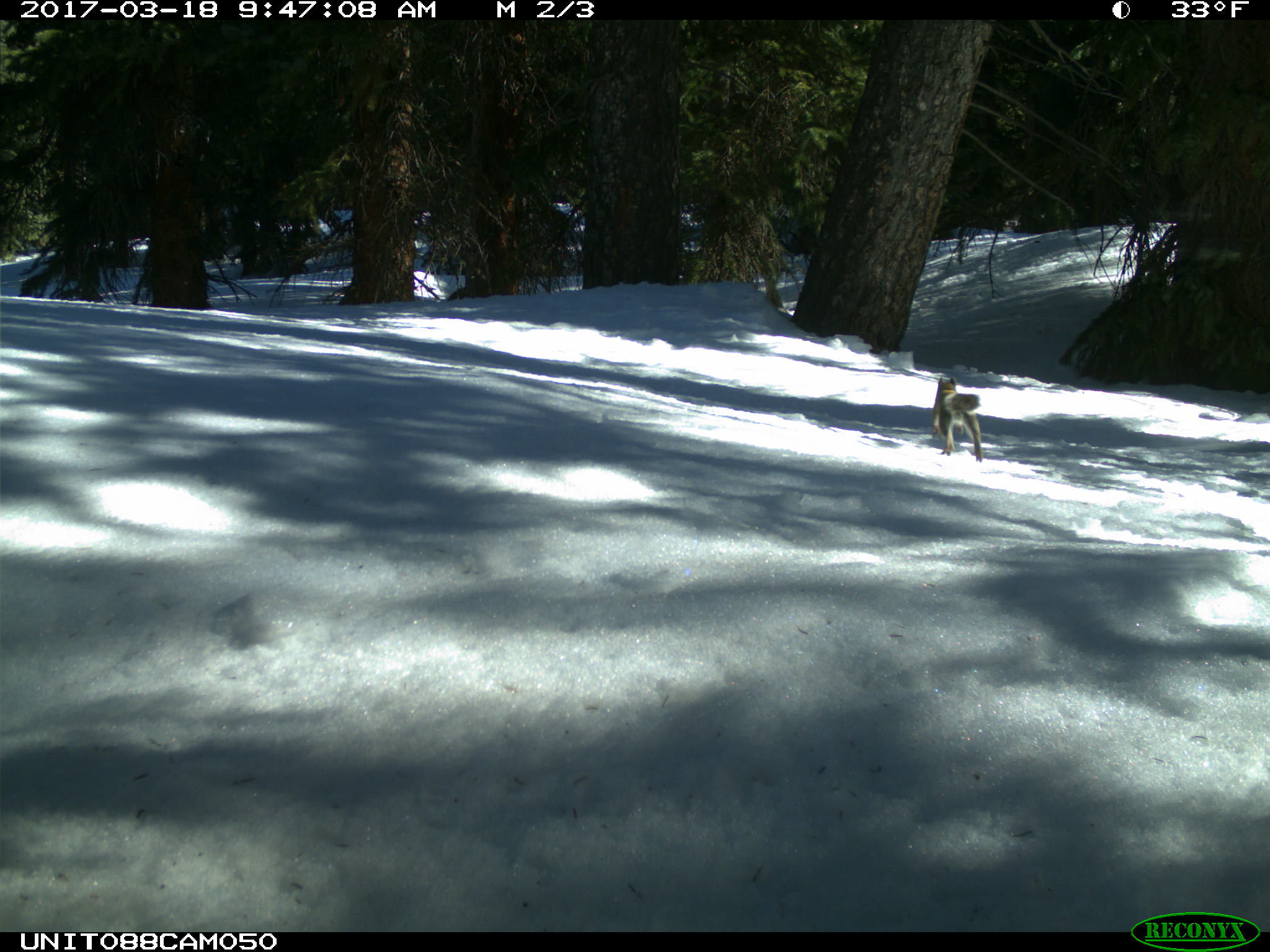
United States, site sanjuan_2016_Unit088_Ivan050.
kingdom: Animalia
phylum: Chordata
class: Mammalia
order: Rodentia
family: Sciuridae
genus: Tamiasciurus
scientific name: Tamiasciurus hudsonicus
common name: american red squirrel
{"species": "Tamiasciurus hudsonicus (american red squirrel)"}